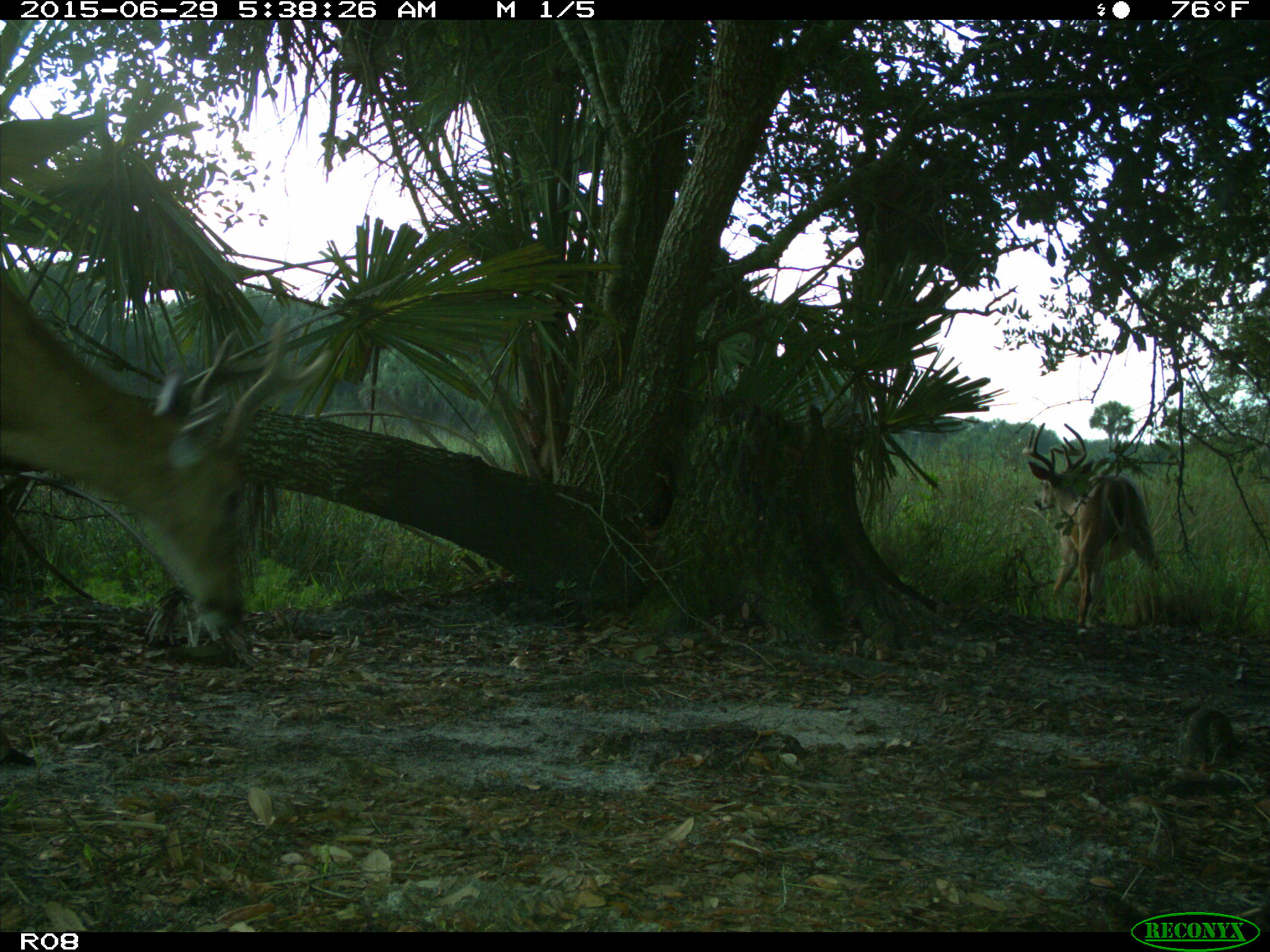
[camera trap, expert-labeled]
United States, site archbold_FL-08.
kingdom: Animalia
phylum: Chordata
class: Mammalia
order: Artiodactyla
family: Cervidae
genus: Odocoileus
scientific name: Odocoileus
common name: deer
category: unidentified deer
Unidentified deer (deer) (Odocoileus).